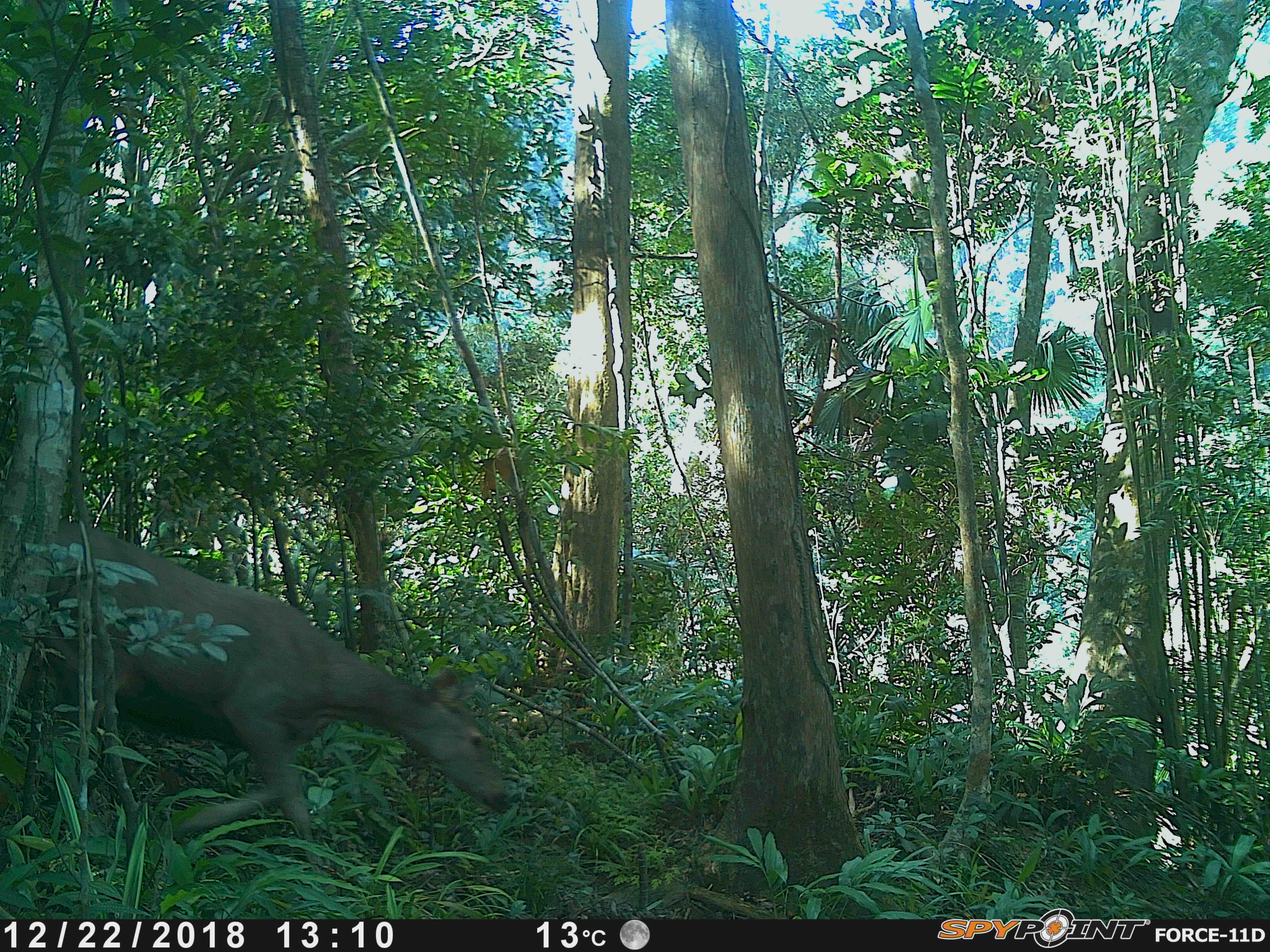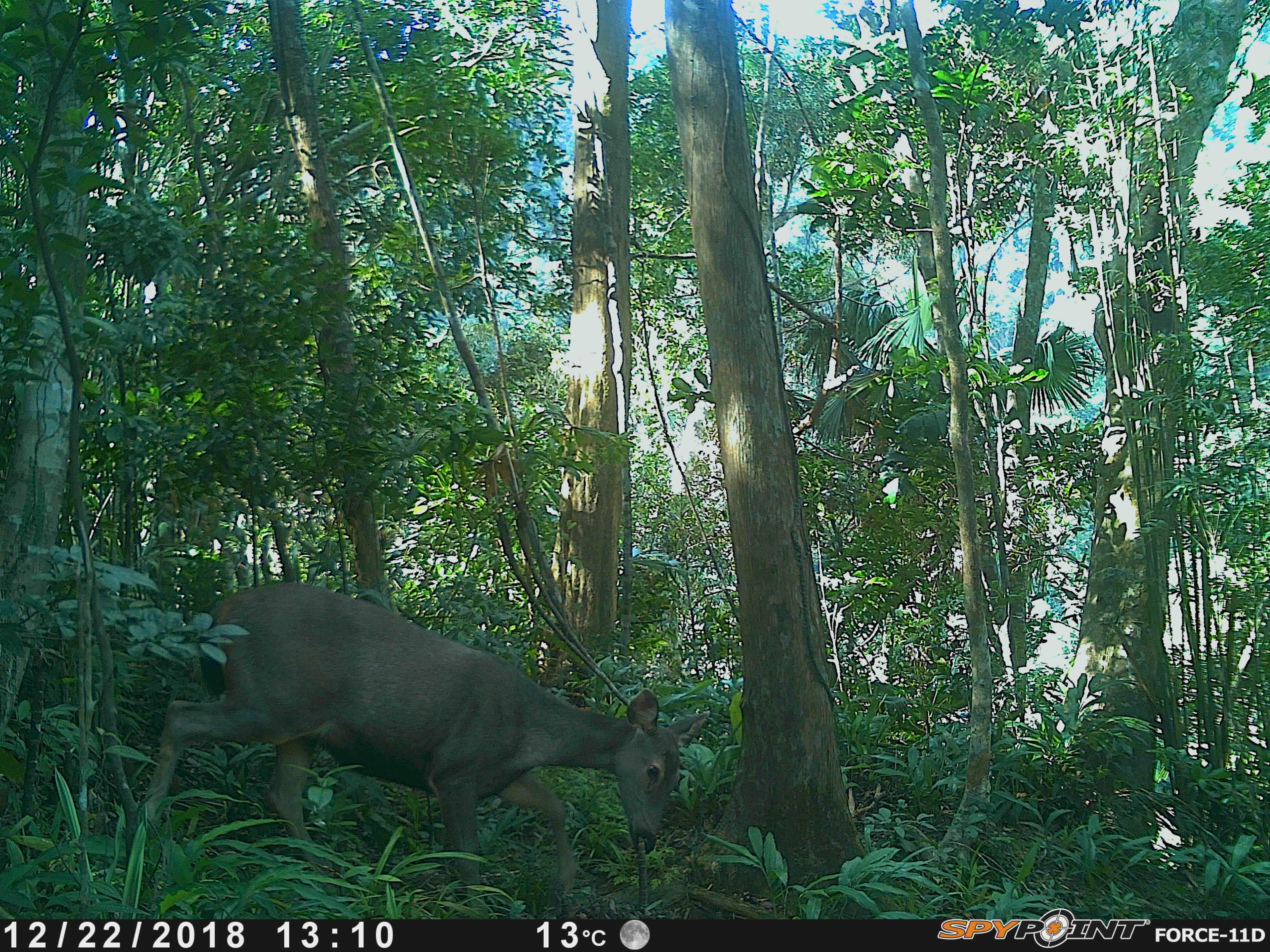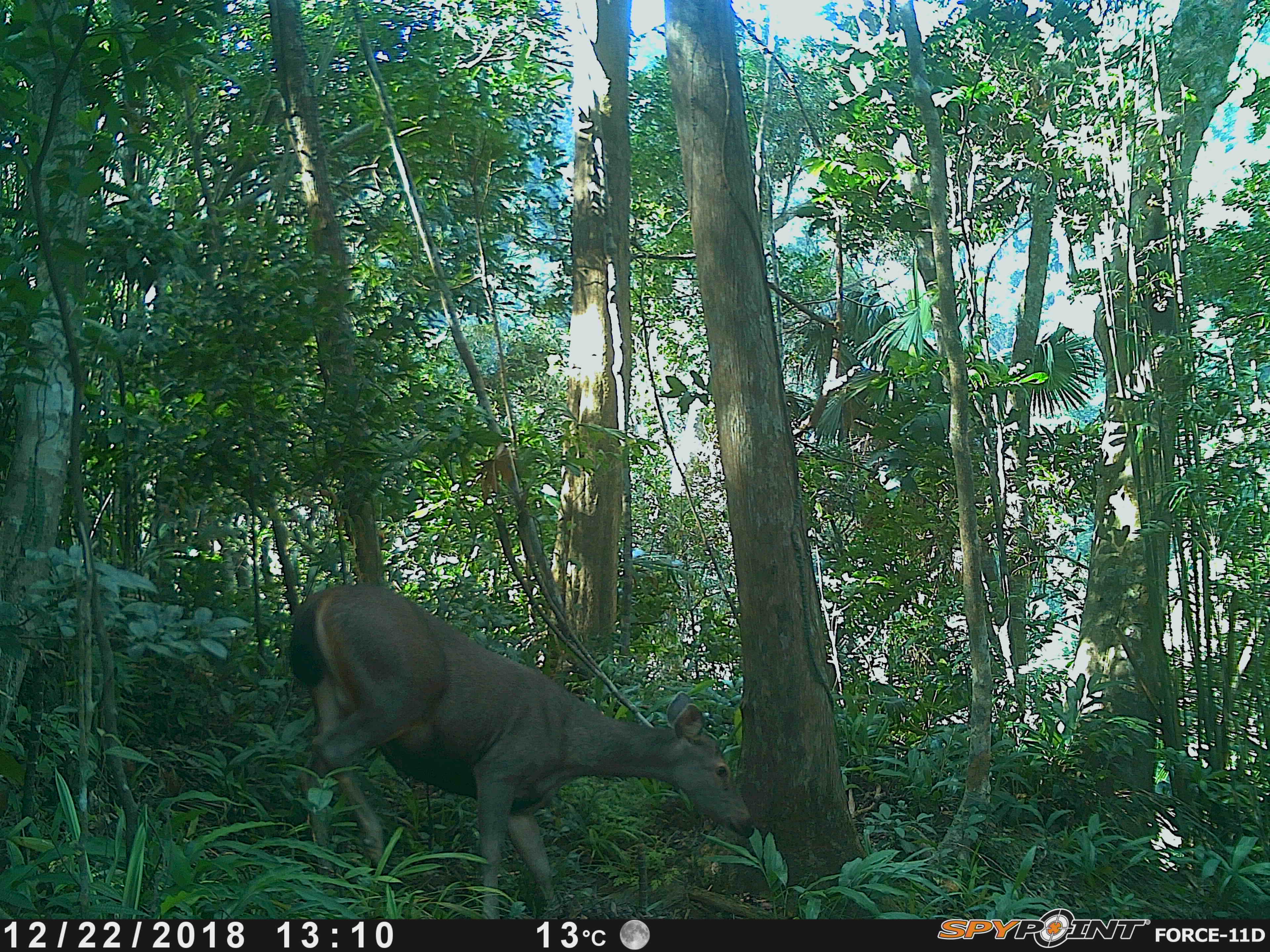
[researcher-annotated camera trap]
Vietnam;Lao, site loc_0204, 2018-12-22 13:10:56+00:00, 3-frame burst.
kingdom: Animalia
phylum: Chordata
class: Mammalia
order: Artiodactyla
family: Cervidae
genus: Rusa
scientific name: Rusa unicolor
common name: sambar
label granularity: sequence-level